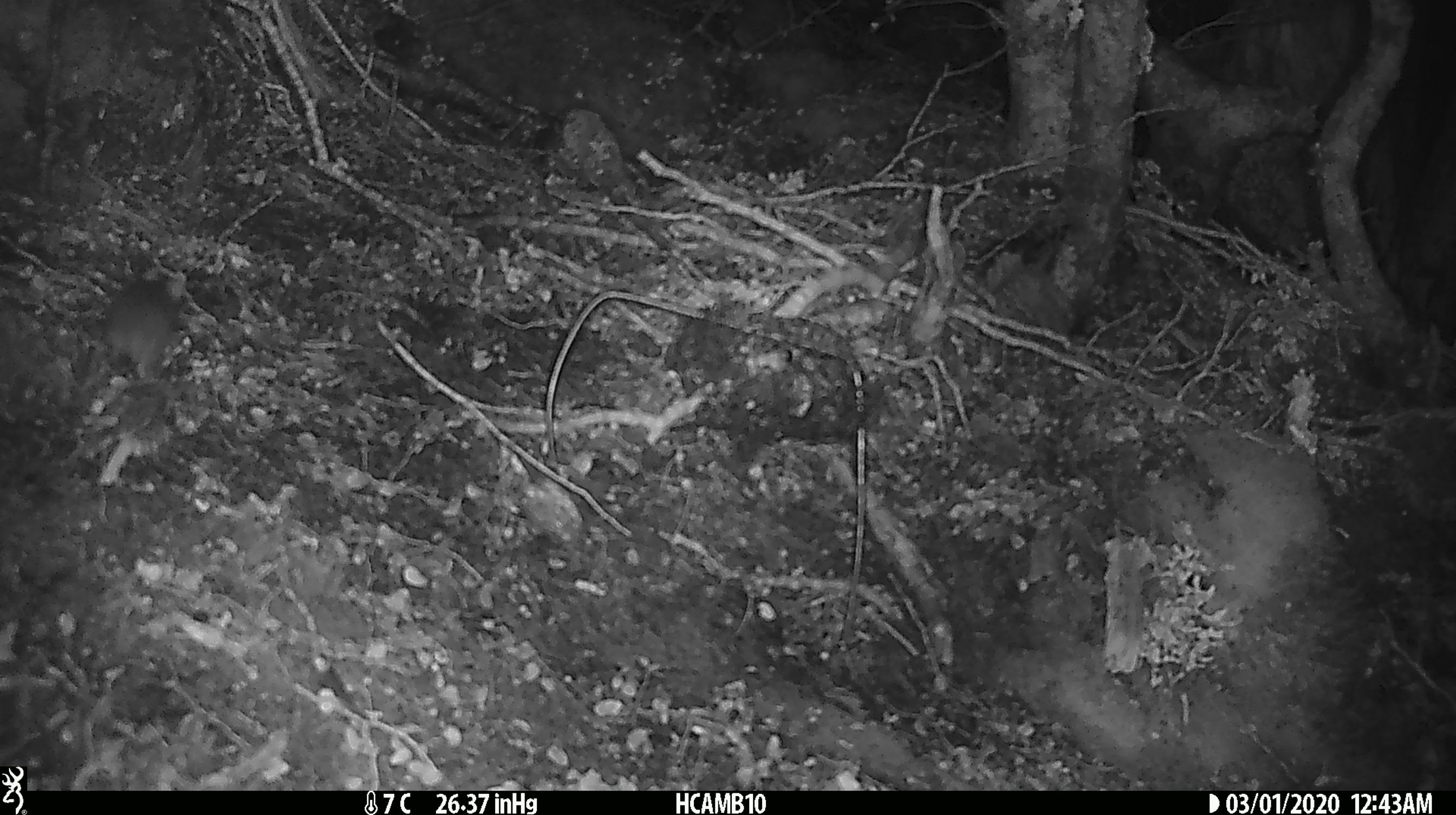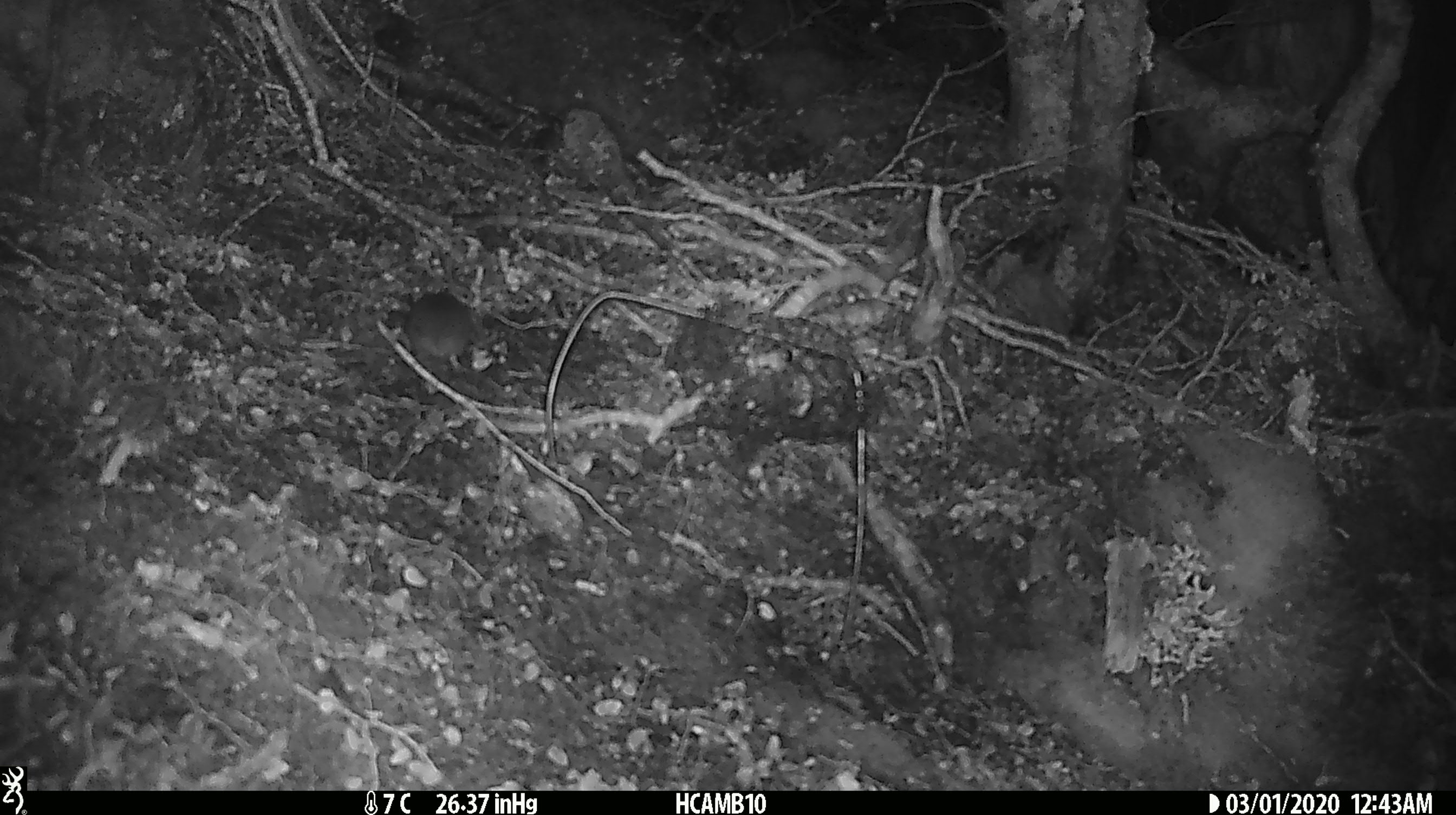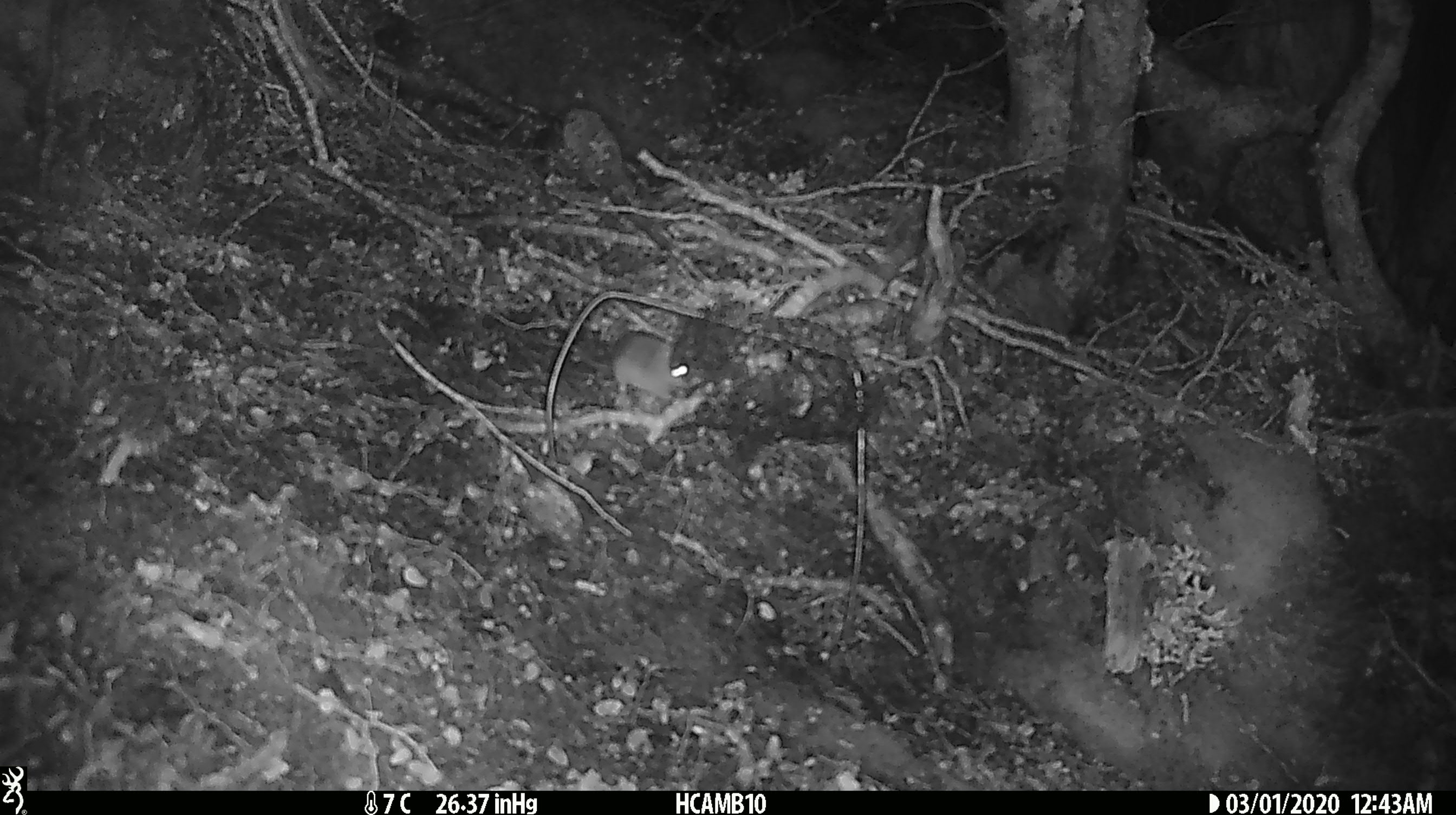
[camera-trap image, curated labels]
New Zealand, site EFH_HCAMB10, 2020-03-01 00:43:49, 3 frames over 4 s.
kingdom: Animalia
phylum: Chordata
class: Mammalia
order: Rodentia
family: Muridae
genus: Mus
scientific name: Mus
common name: mouse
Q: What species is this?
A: Mouse (Mus).